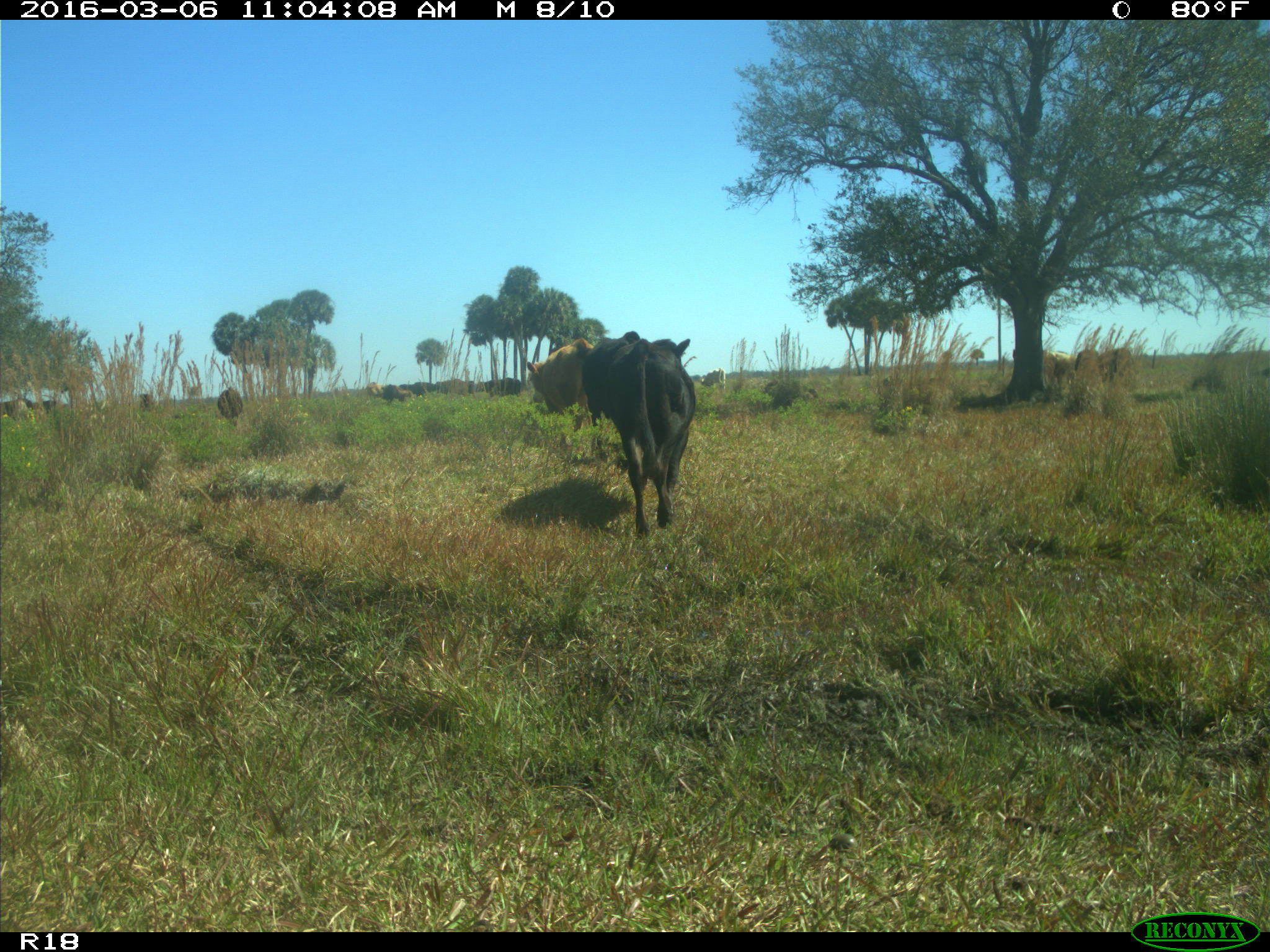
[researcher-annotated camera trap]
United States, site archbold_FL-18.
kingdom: Animalia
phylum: Chordata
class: Mammalia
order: Artiodactyla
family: Bovidae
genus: Bos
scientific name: Bos taurus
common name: domestic cow